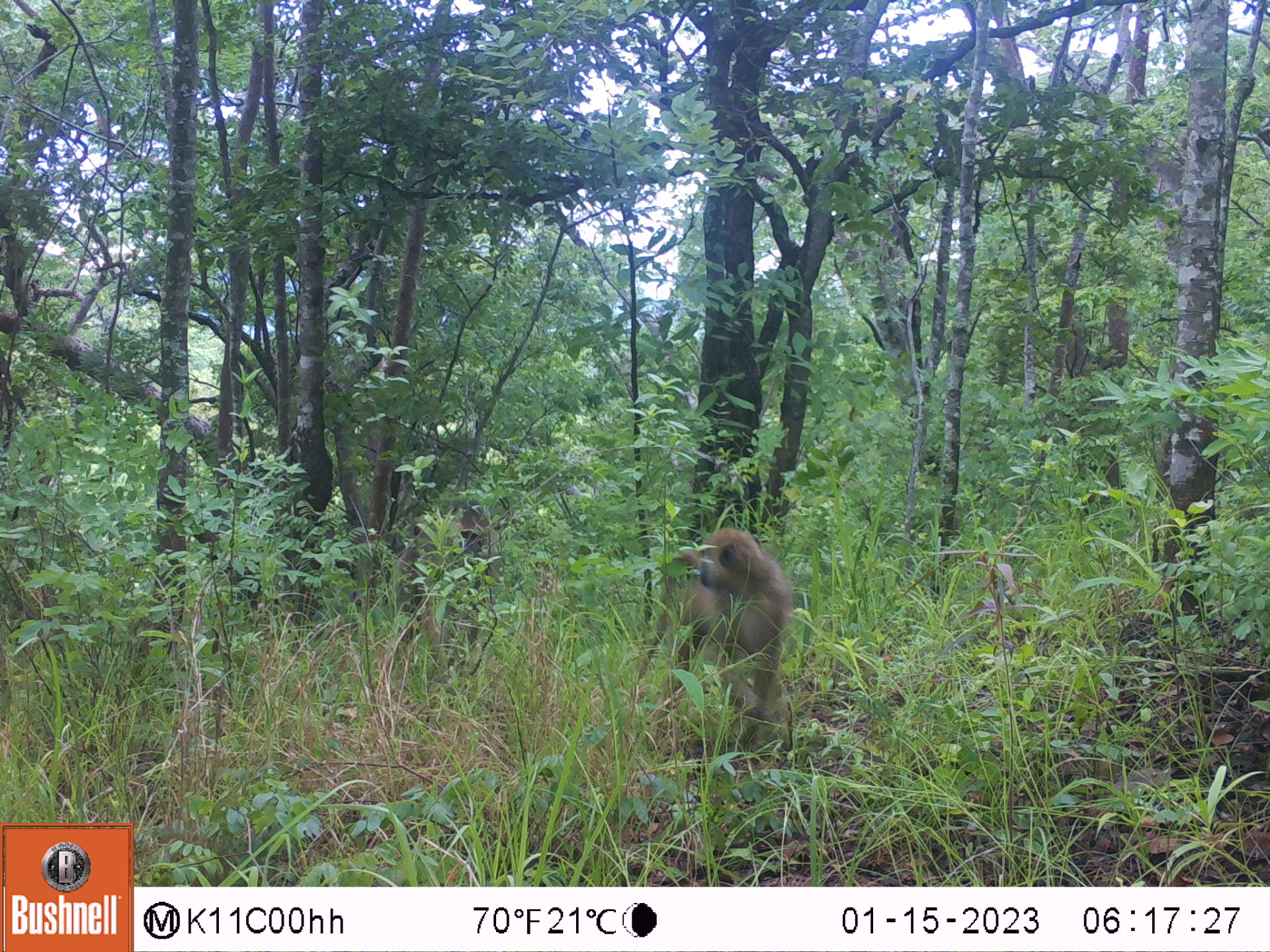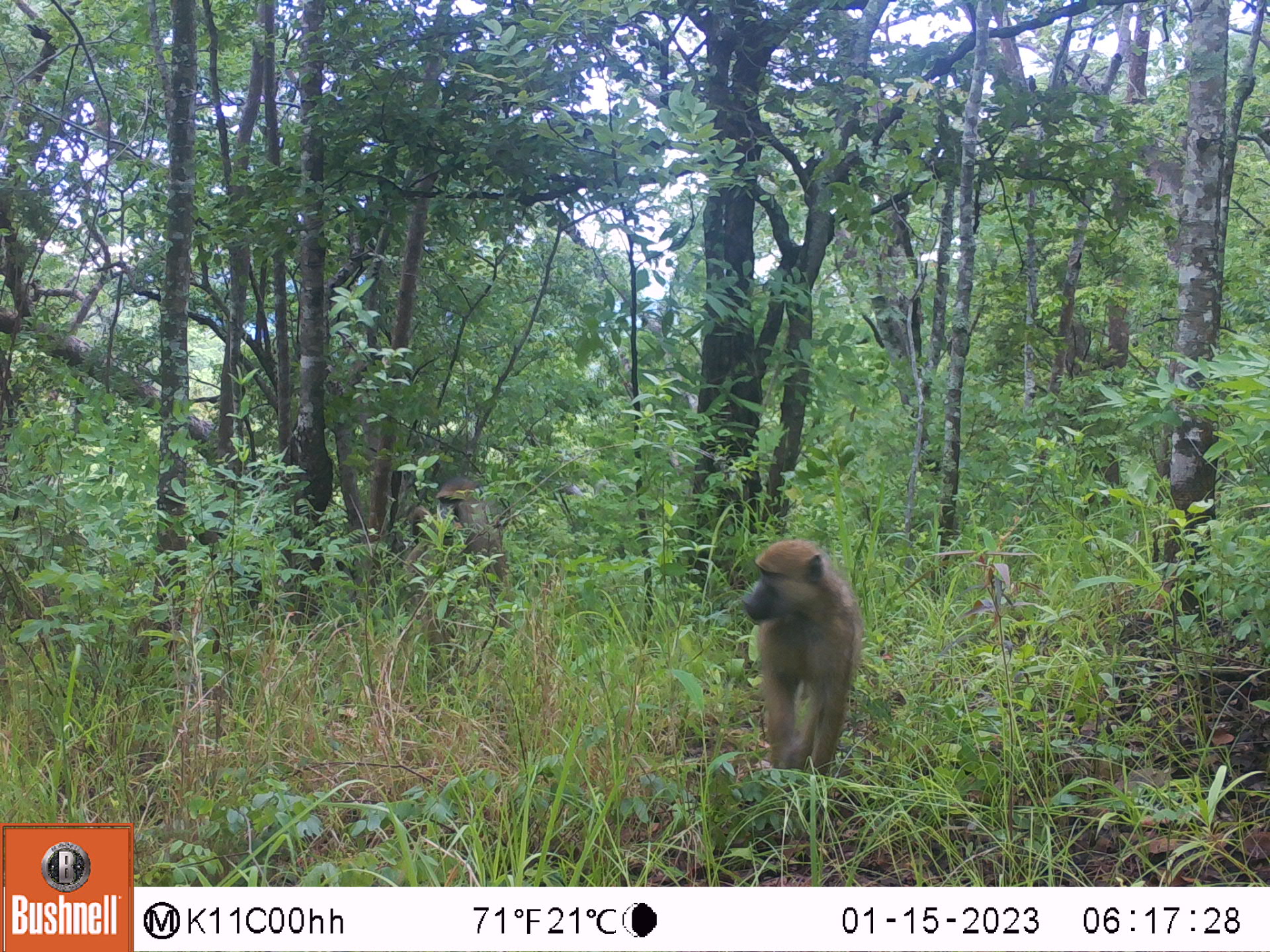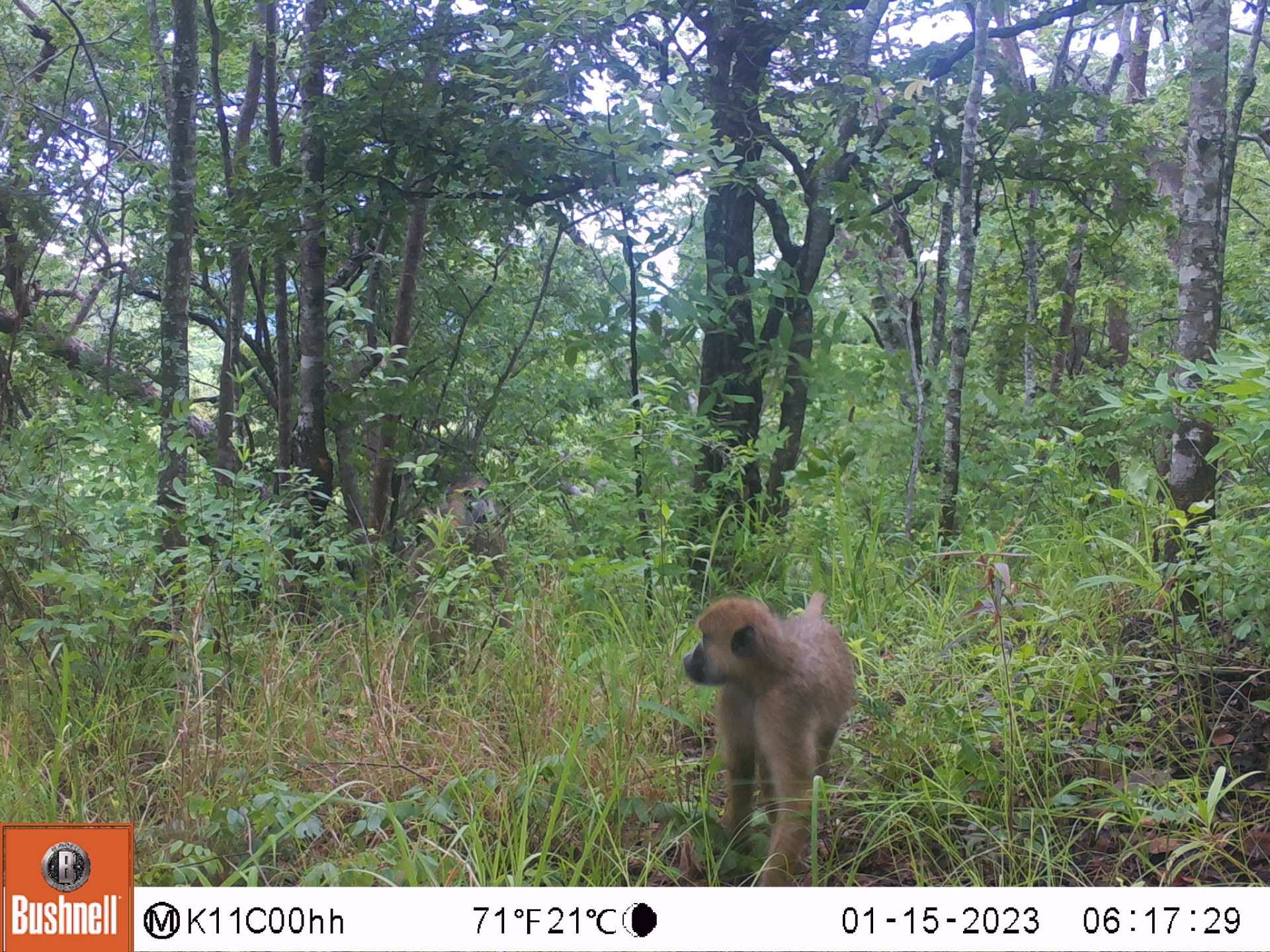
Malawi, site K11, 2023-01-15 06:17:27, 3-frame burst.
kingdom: Animalia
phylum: Chordata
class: Mammalia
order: Primates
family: Cercopithecidae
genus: Papio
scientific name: Papio cynocephalus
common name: yellow baboon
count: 2